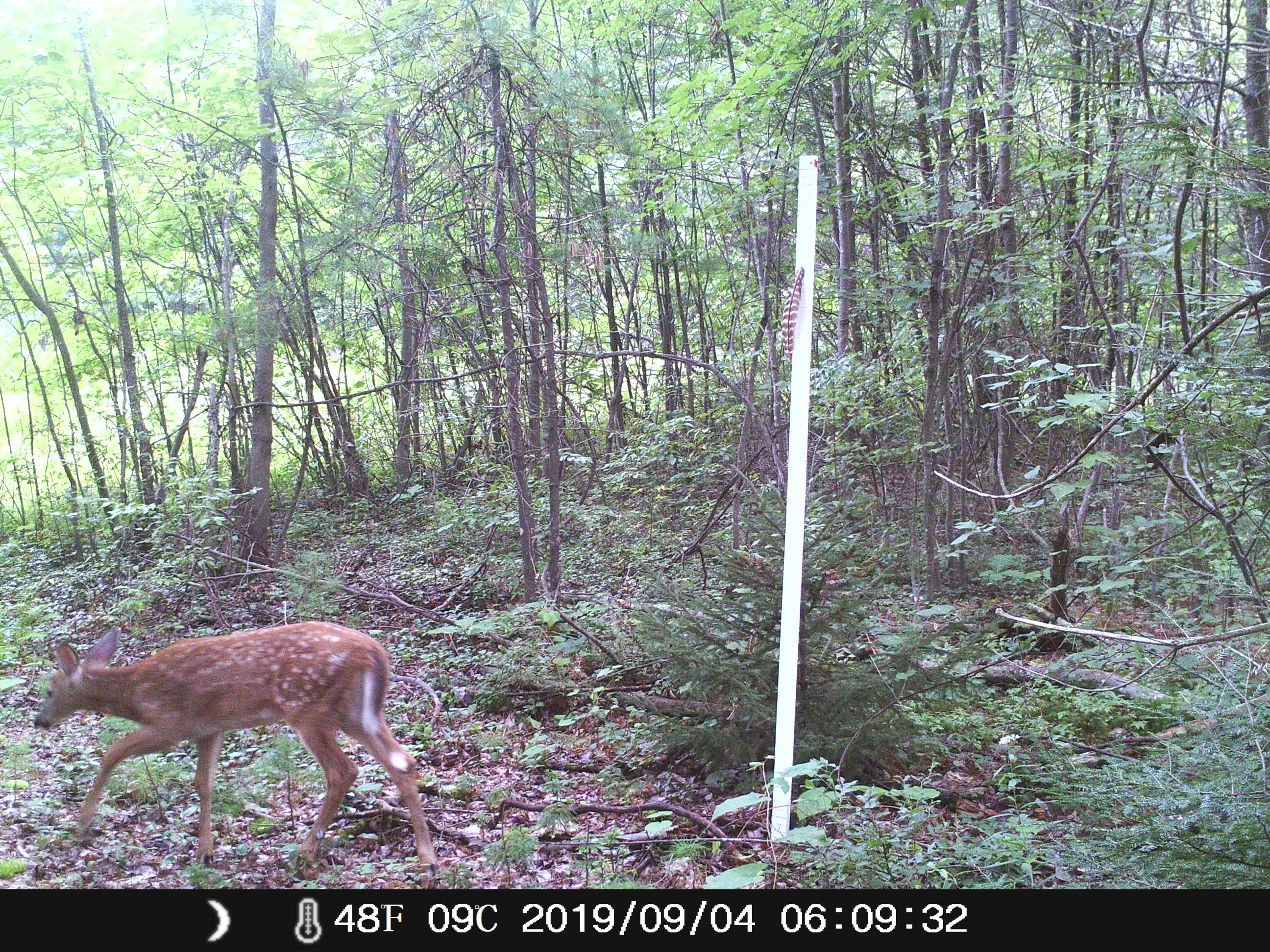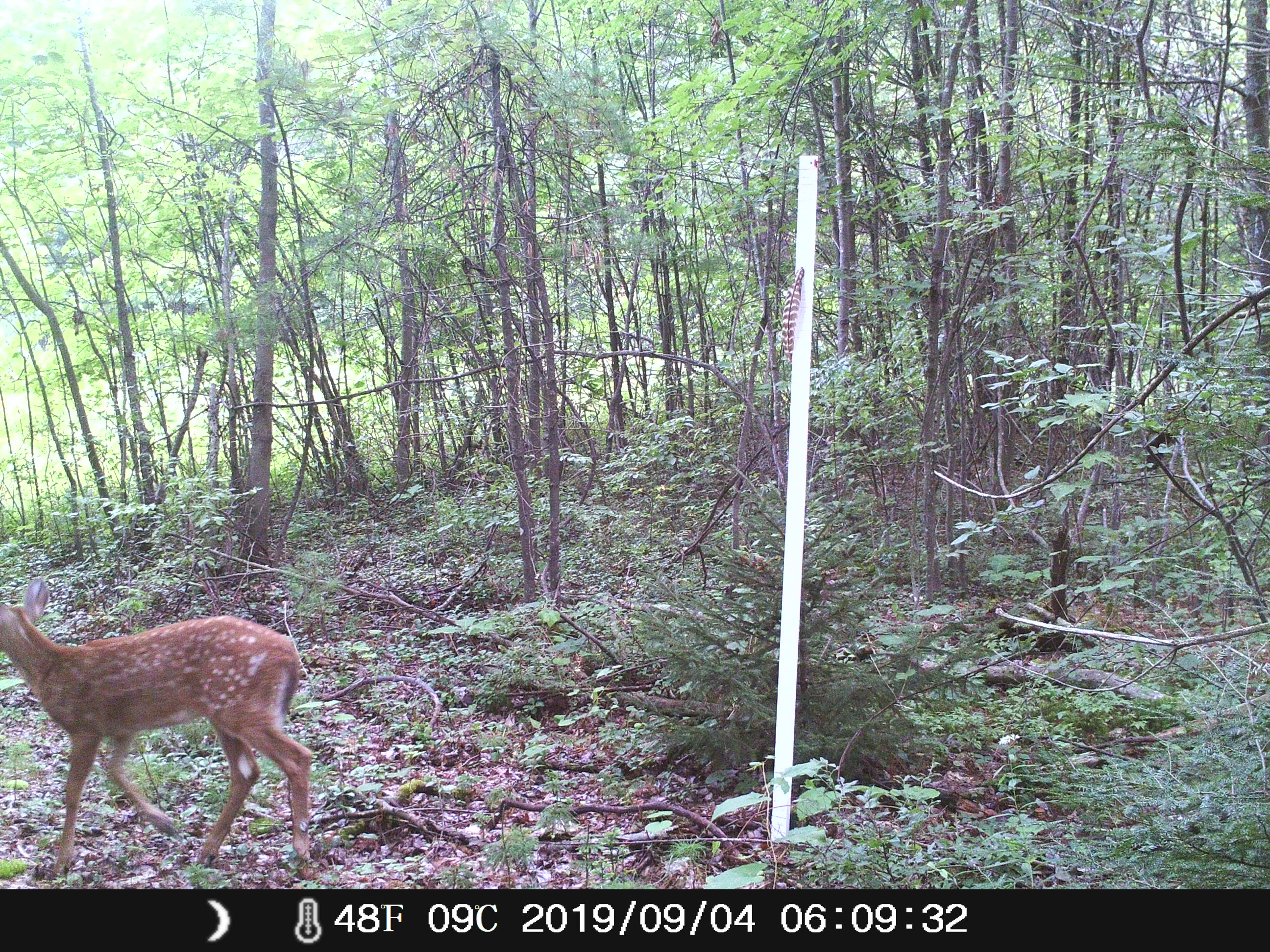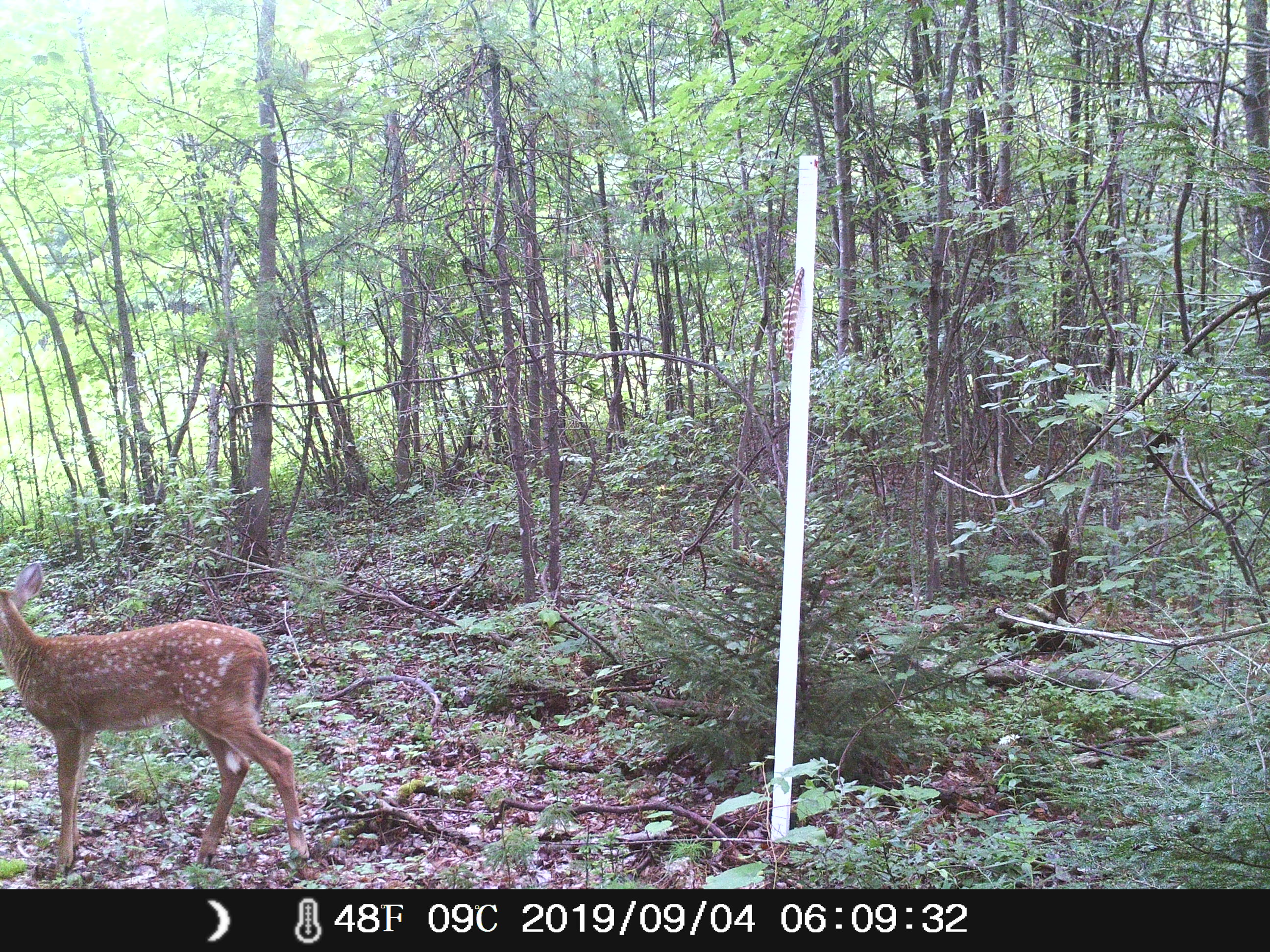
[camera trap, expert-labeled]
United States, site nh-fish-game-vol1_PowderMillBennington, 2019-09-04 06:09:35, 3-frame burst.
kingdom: Animalia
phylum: Chordata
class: Mammalia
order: Artiodactyla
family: Cervidae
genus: Odocoileus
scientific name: Odocoileus virginianus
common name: white-tailed deer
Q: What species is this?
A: White-tailed deer (Odocoileus virginianus).